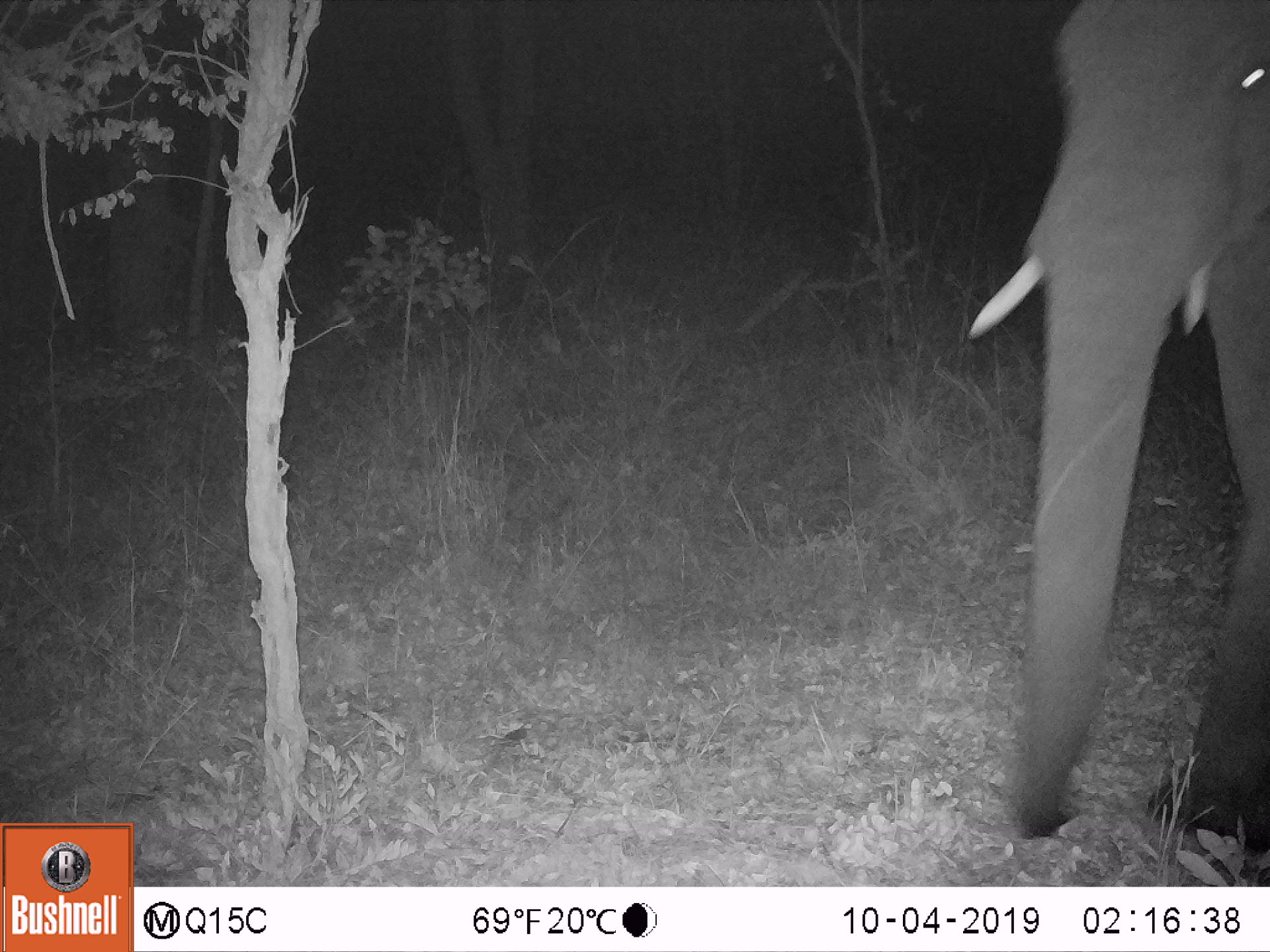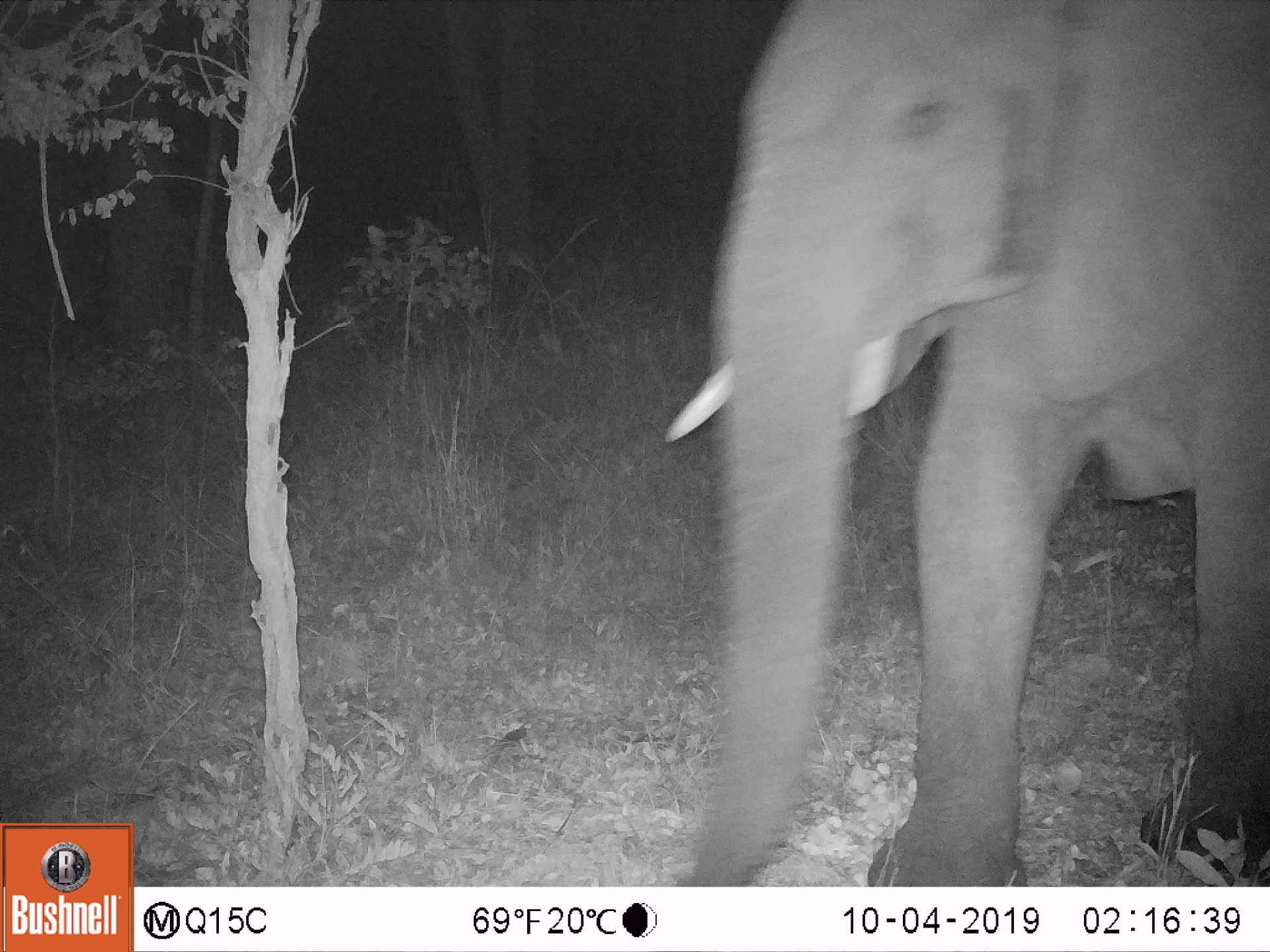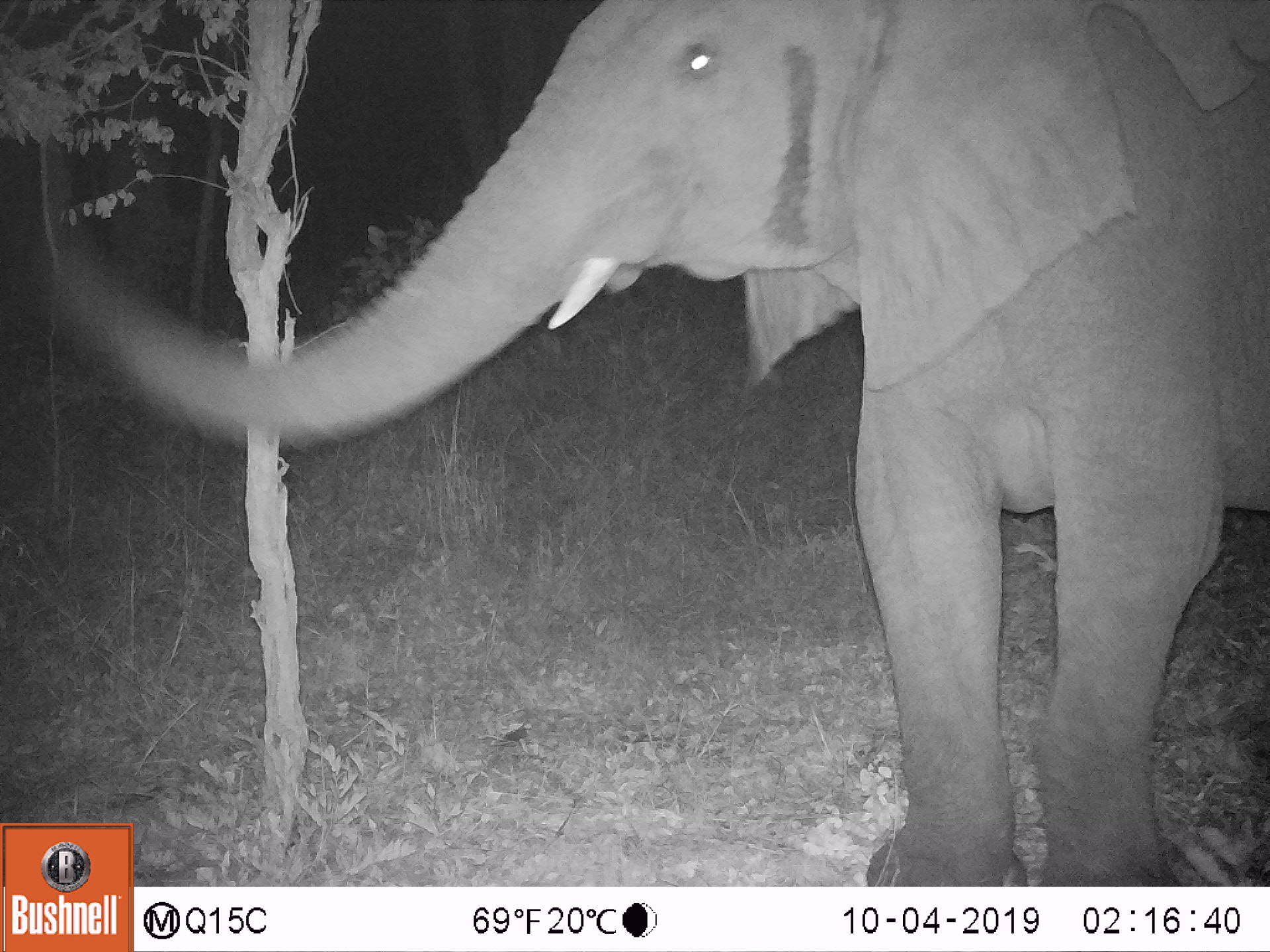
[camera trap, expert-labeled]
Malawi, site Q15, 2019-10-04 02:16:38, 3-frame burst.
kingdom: Animalia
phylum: Chordata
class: Mammalia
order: Proboscidea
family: Elephantidae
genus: Loxodonta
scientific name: Loxodonta africana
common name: african savanna elephant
African savanna elephant (Loxodonta africana), count 1.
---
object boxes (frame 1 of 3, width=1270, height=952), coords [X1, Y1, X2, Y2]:
african savanna elephant: [961, 0, 1269, 861]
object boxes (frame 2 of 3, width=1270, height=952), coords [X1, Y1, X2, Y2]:
african savanna elephant: [642, 2, 1267, 885]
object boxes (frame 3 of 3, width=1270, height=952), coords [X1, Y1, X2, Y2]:
african savanna elephant: [36, 0, 1269, 823]